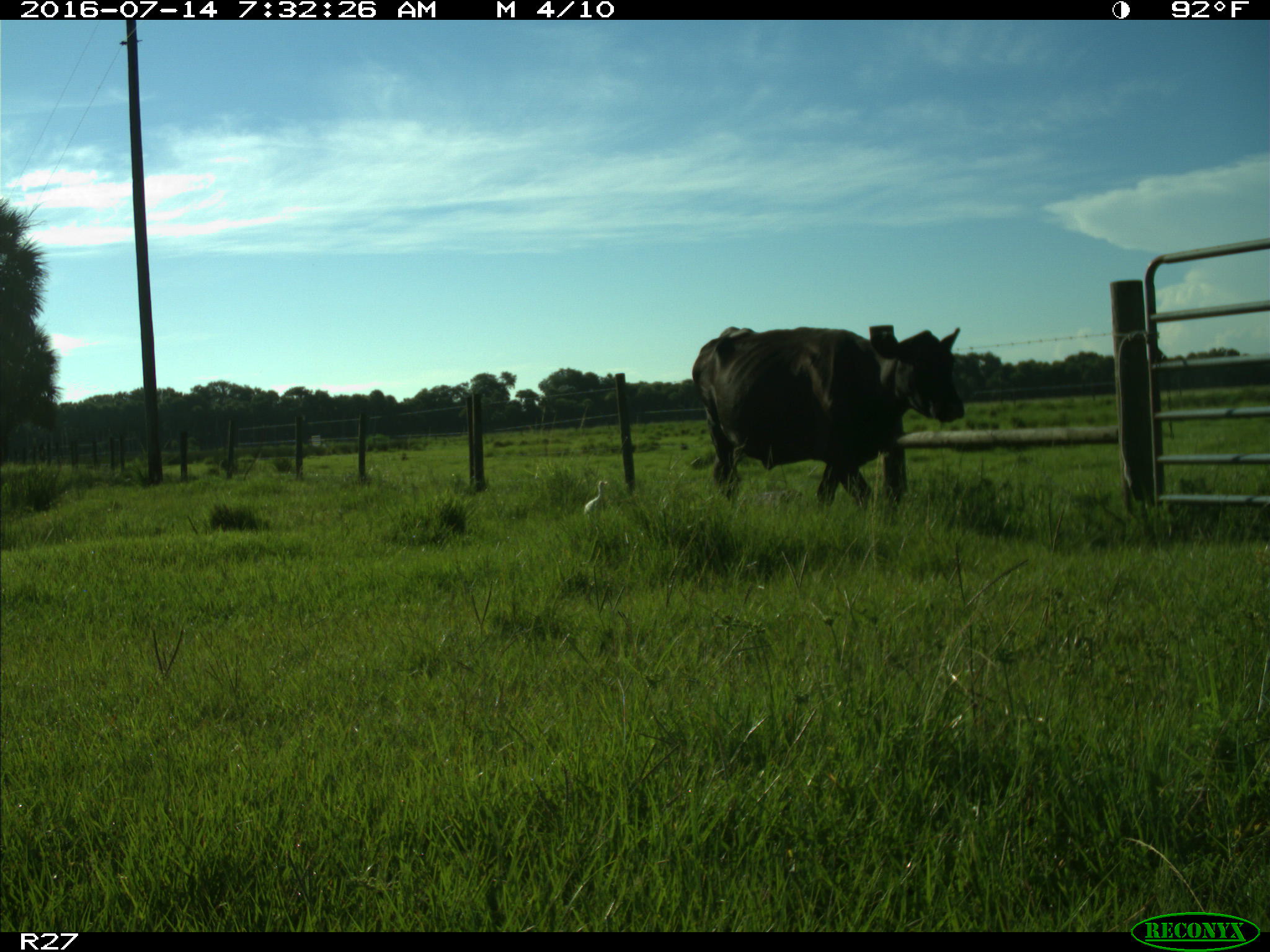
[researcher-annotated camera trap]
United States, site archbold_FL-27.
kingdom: Animalia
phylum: Chordata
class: Mammalia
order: Artiodactyla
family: Bovidae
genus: Bos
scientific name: Bos taurus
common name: domestic cow